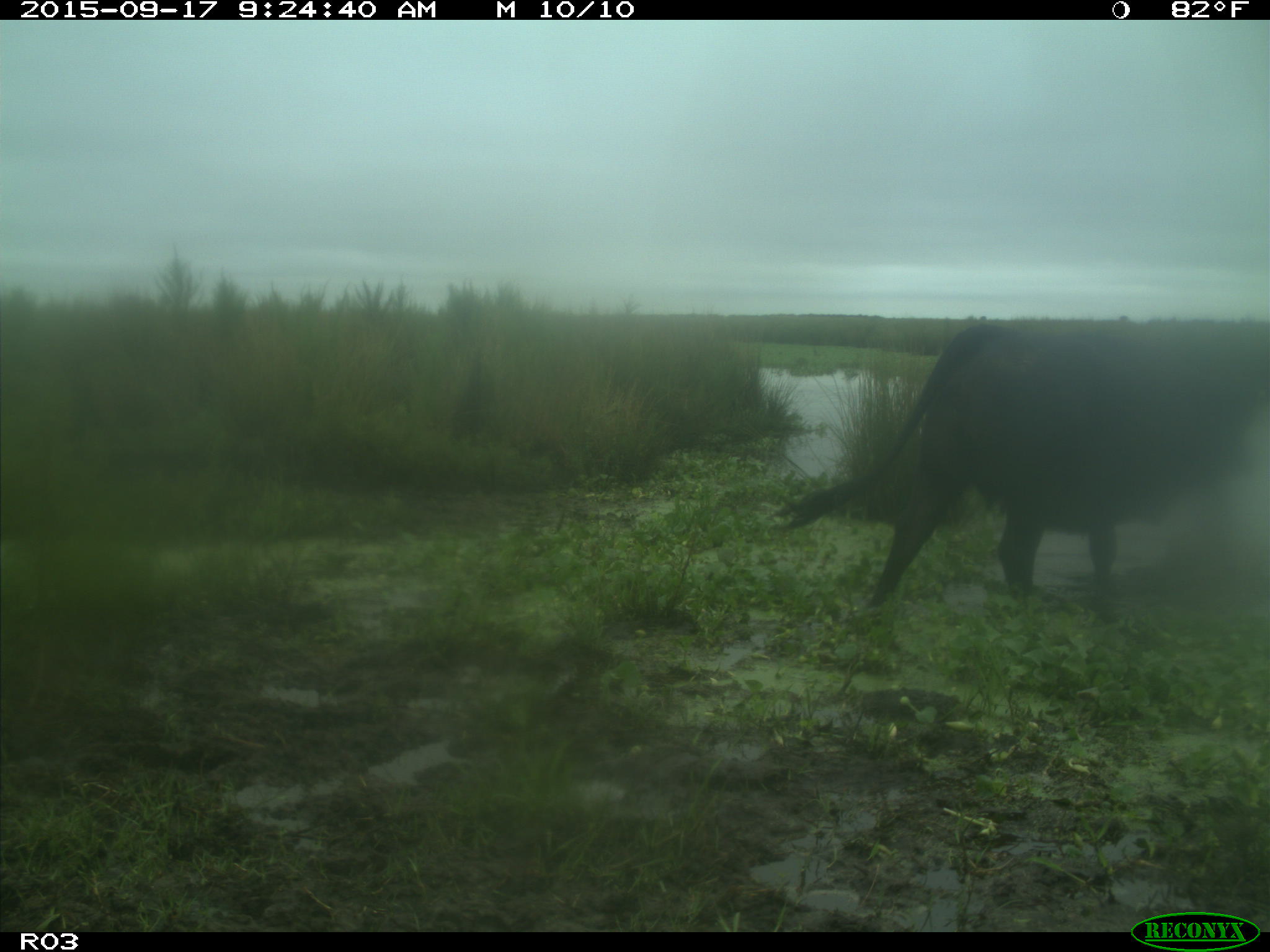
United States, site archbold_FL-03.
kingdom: Animalia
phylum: Chordata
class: Mammalia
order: Artiodactyla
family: Bovidae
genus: Bos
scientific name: Bos taurus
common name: domestic cow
Bos taurus (domestic cow).